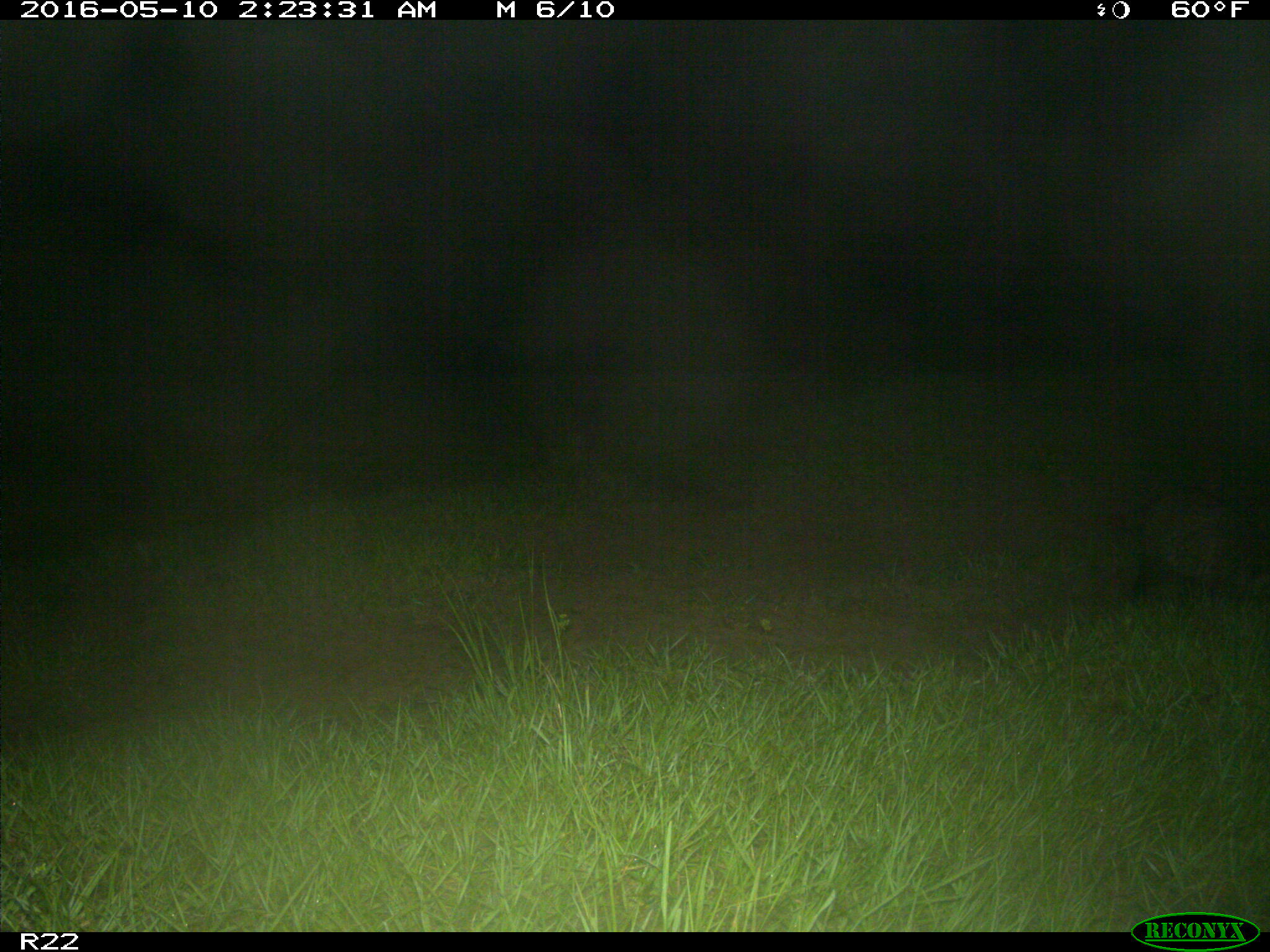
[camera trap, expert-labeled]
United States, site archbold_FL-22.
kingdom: Animalia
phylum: Chordata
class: Mammalia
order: Carnivora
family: Procyonidae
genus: Procyon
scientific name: Procyon lotor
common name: common raccoon